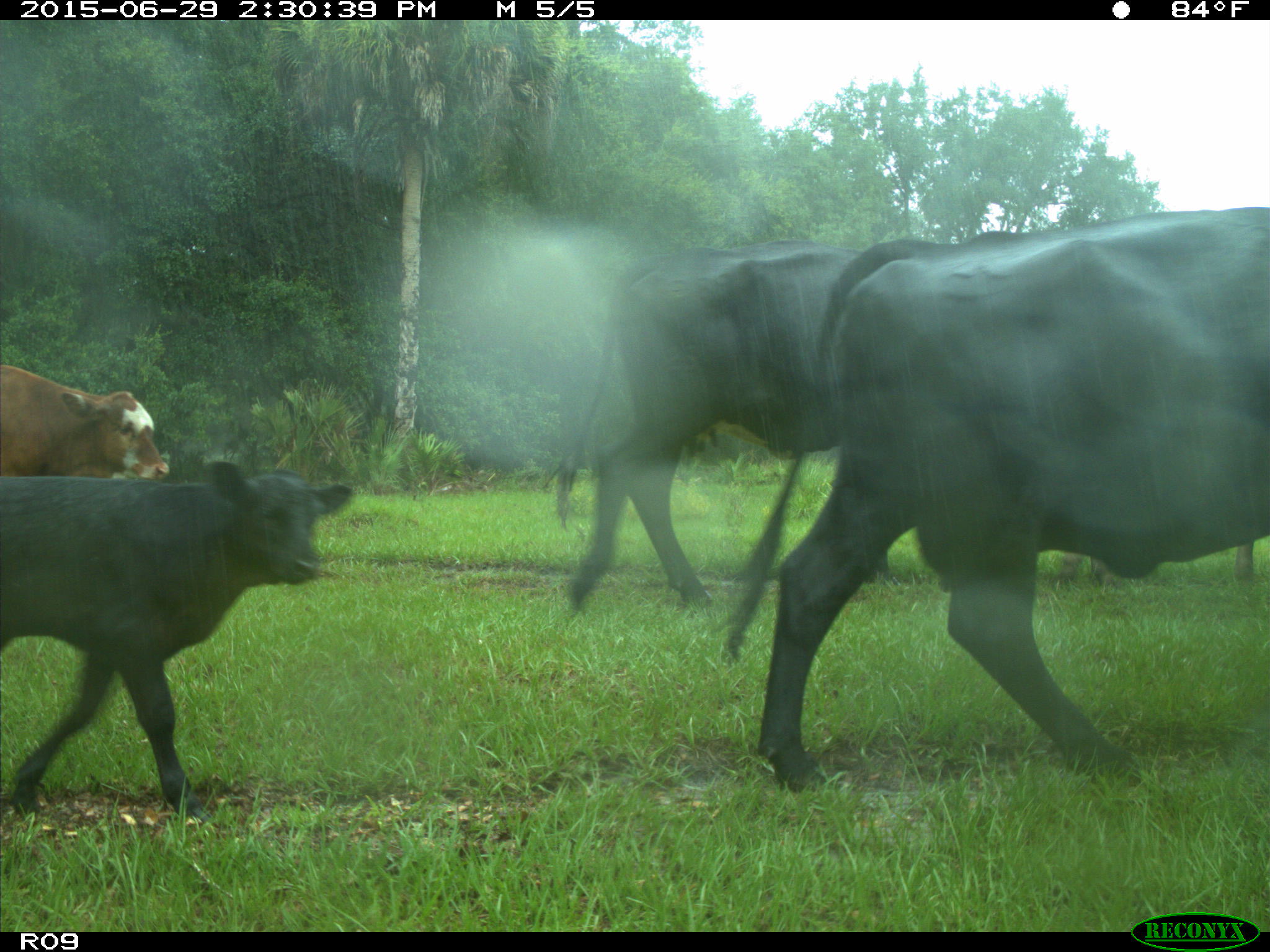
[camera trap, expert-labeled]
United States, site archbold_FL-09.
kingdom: Animalia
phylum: Chordata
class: Mammalia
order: Artiodactyla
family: Bovidae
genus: Bos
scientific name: Bos taurus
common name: domestic cow